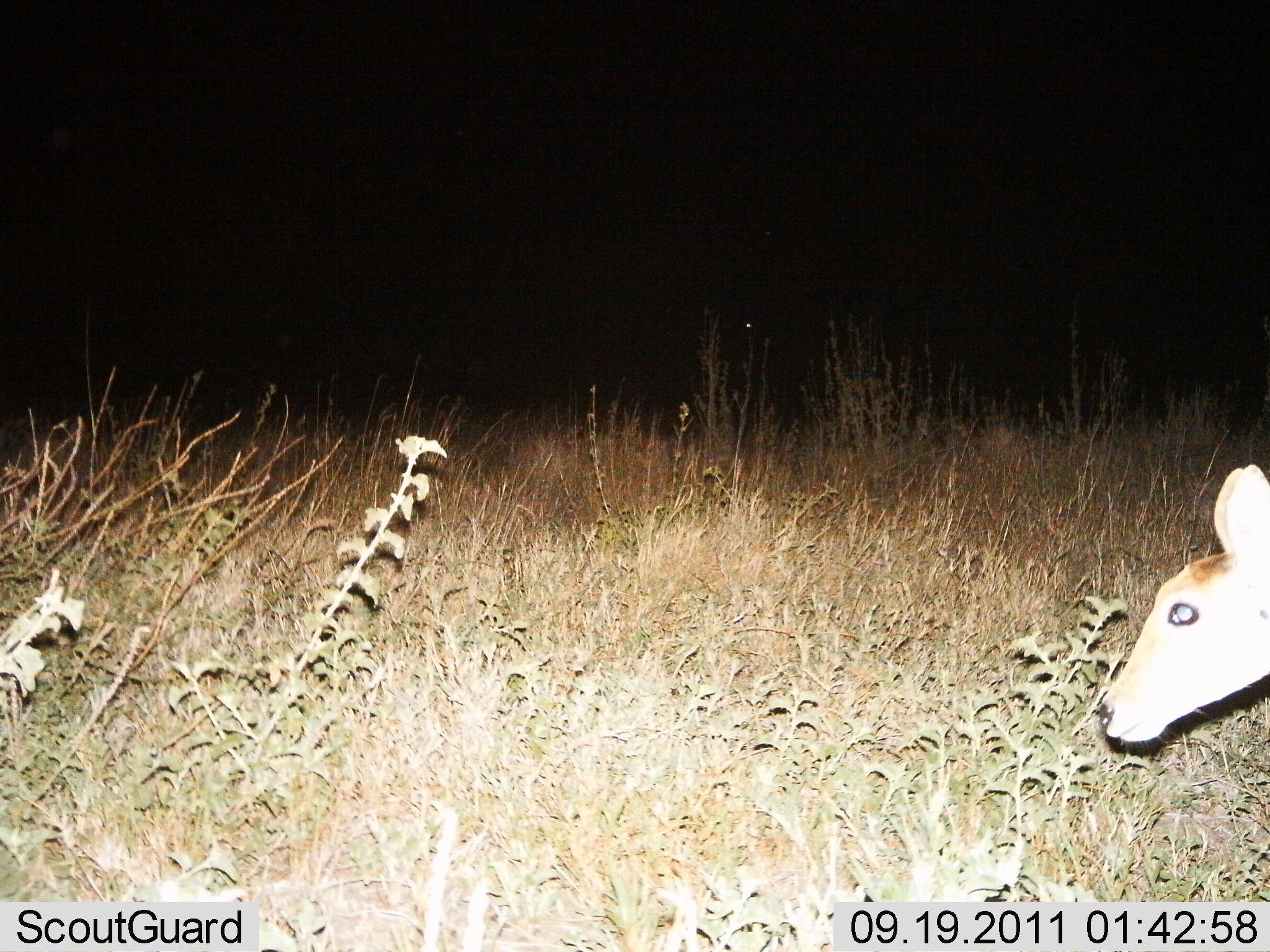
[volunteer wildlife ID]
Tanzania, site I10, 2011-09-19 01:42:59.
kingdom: Animalia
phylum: Chordata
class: Mammalia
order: Artiodactyla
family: Bovidae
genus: Redunca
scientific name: Redunca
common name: reedbuck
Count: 1.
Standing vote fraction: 67%.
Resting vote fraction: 0%.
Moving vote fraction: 33%.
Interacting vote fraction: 0%.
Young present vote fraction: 0%.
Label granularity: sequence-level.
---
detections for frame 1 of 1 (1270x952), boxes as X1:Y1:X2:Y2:
animal: 1099:463:1270:745